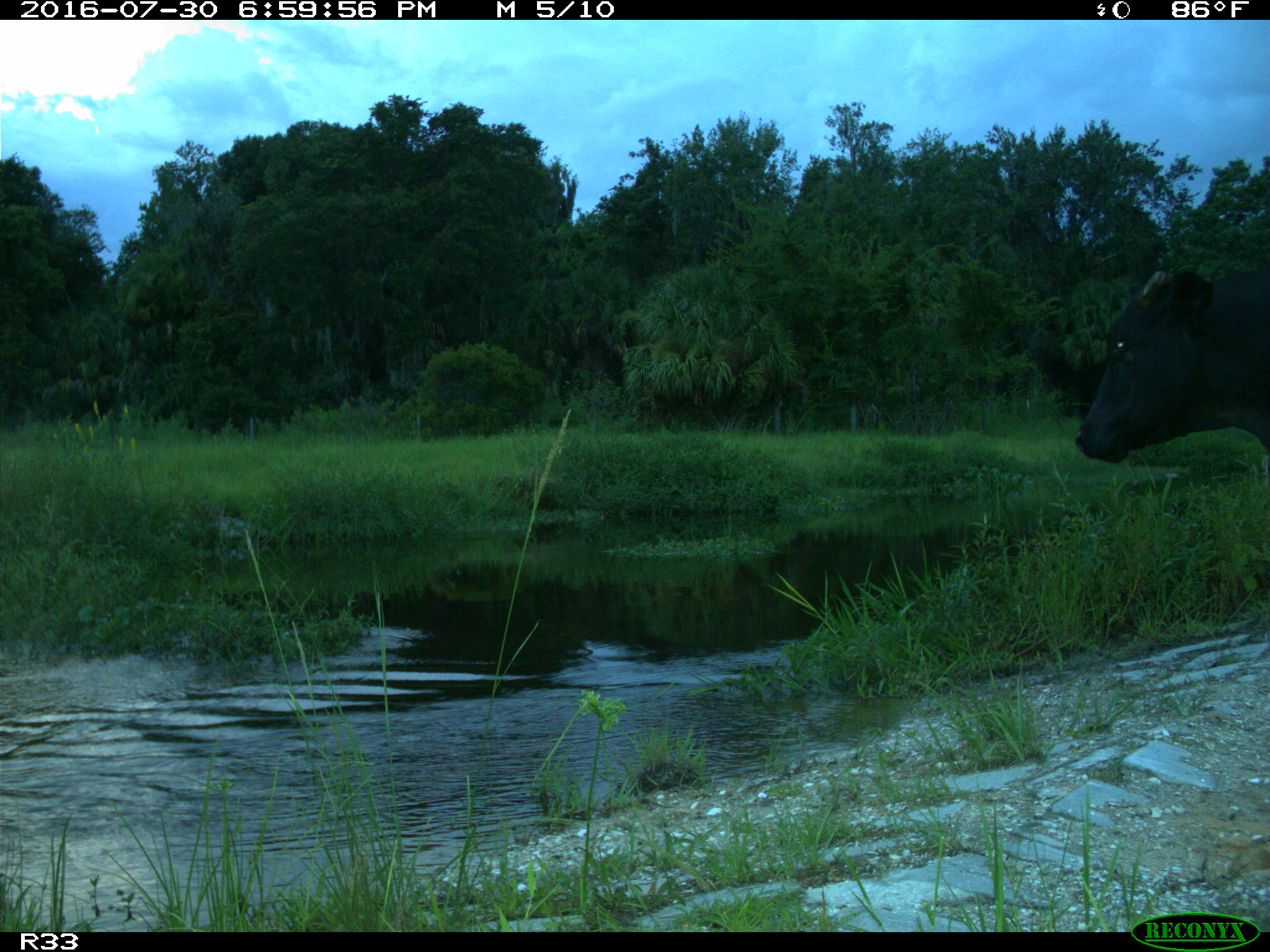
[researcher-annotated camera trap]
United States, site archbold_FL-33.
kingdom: Animalia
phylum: Chordata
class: Mammalia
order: Artiodactyla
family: Bovidae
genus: Bos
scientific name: Bos taurus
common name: domestic cow